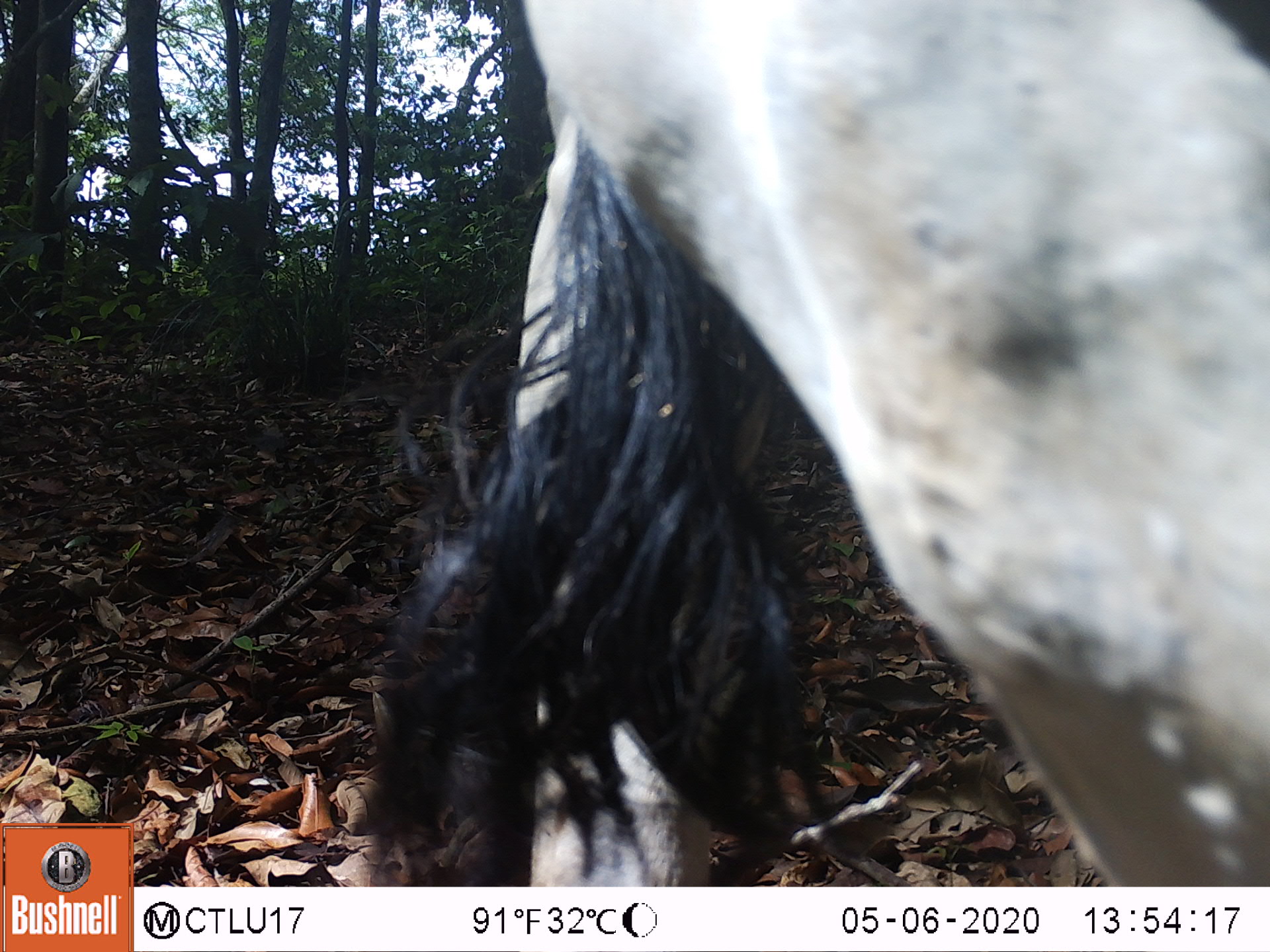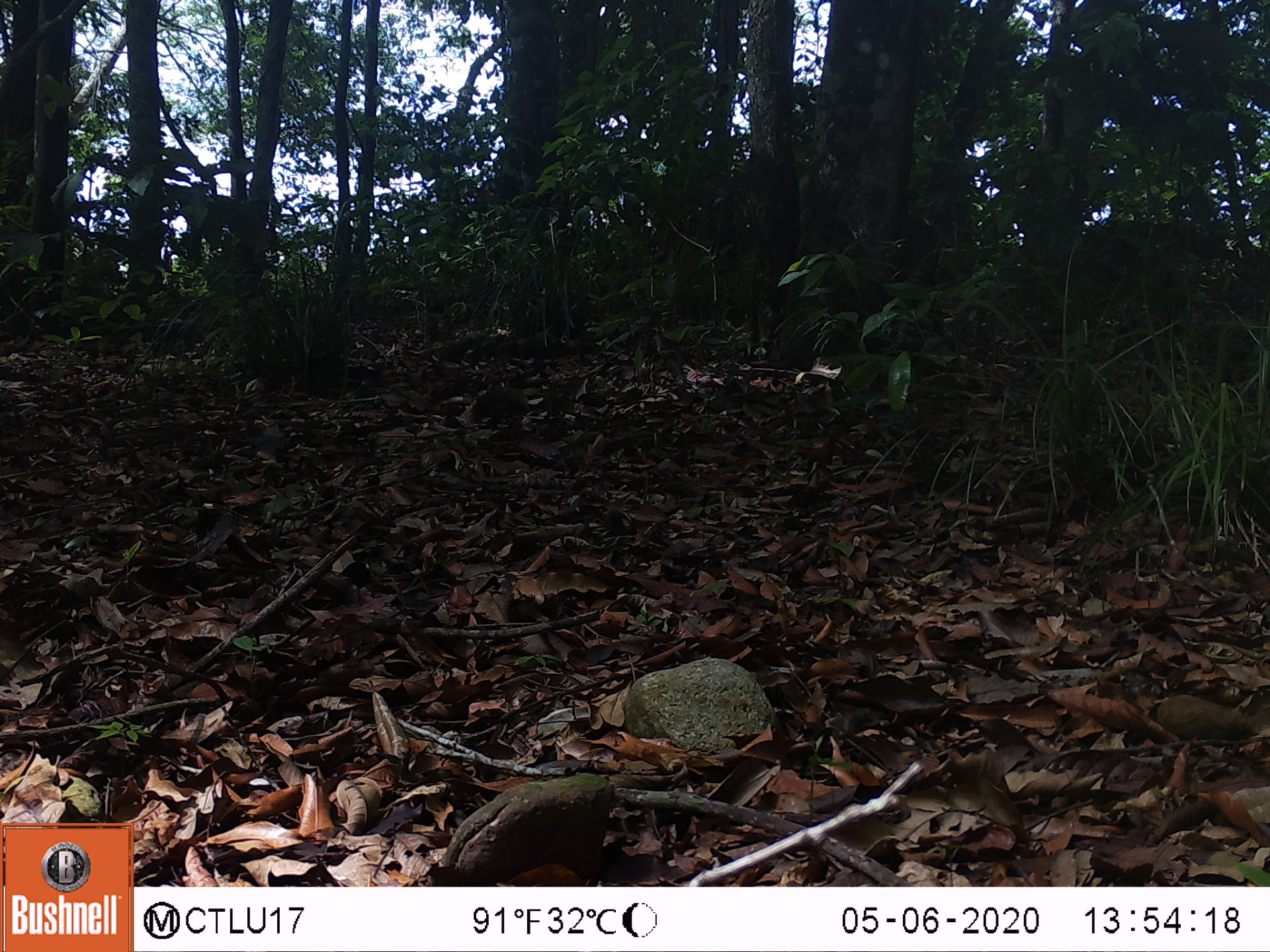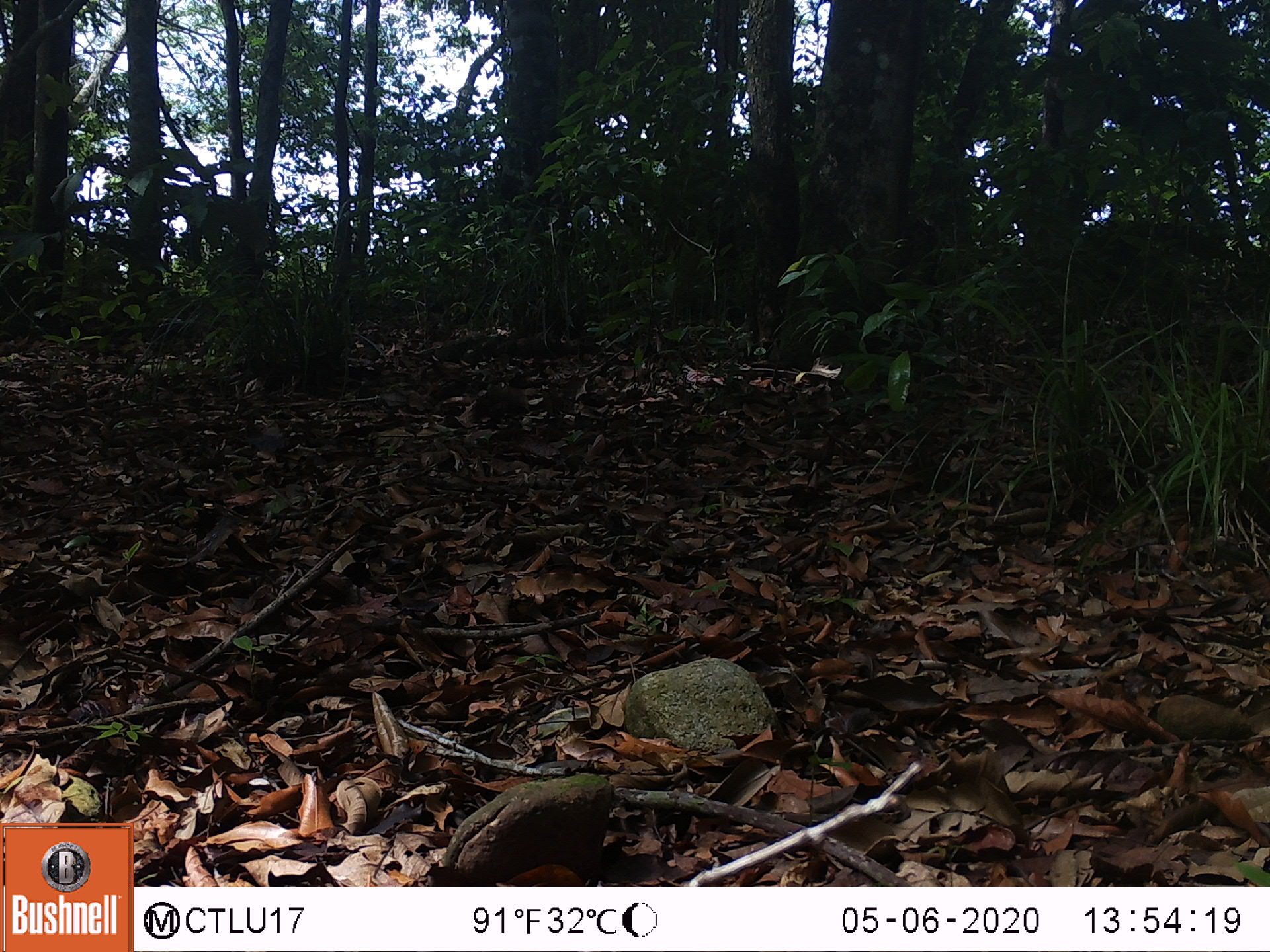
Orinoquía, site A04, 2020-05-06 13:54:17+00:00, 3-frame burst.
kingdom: Animalia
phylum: Chordata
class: Mammalia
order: Artiodactyla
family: Bovidae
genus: Bos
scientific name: Bos taurus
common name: cow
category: cattle